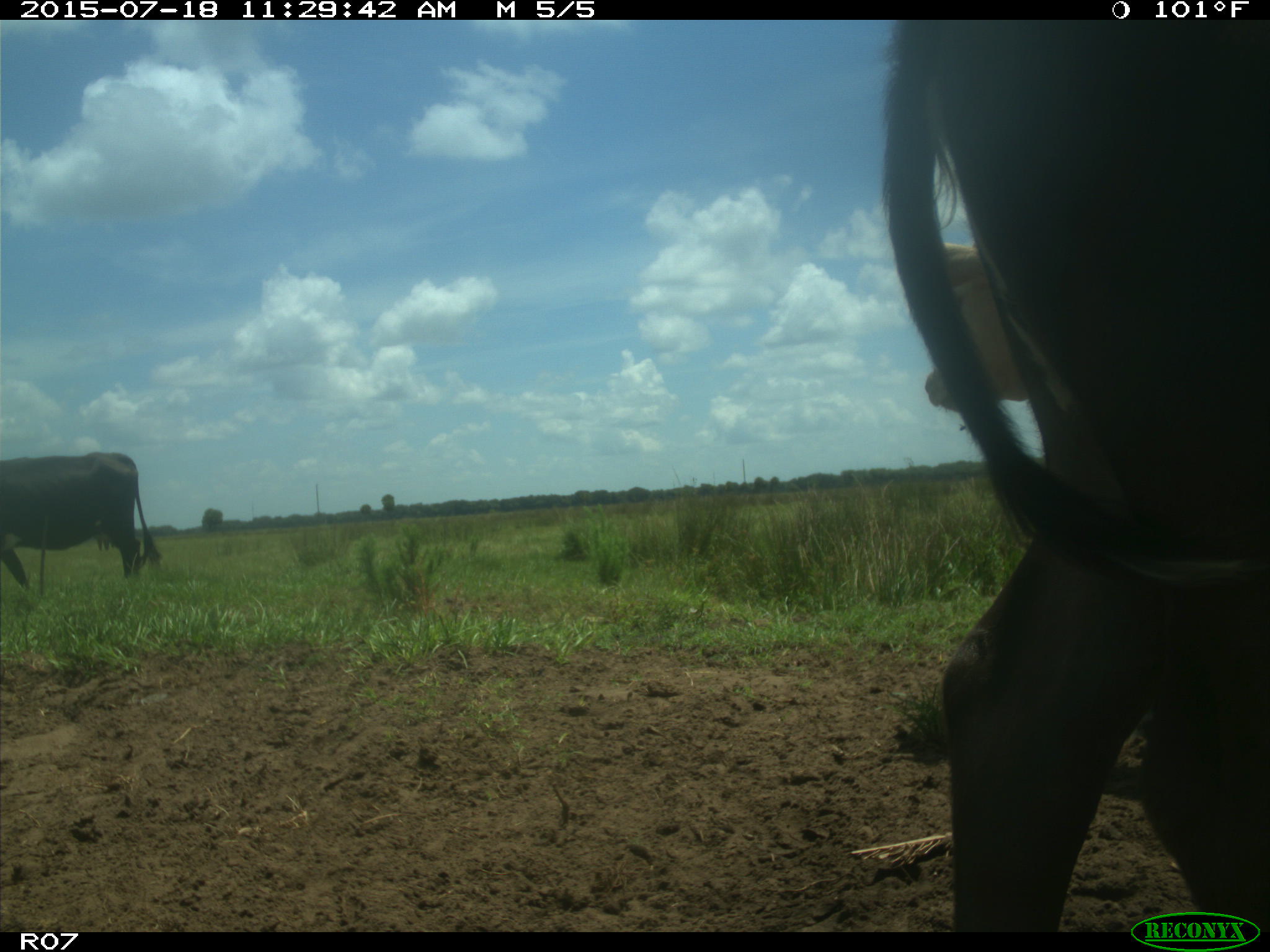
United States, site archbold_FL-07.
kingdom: Animalia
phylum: Chordata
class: Mammalia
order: Artiodactyla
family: Bovidae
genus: Bos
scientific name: Bos taurus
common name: domestic cow